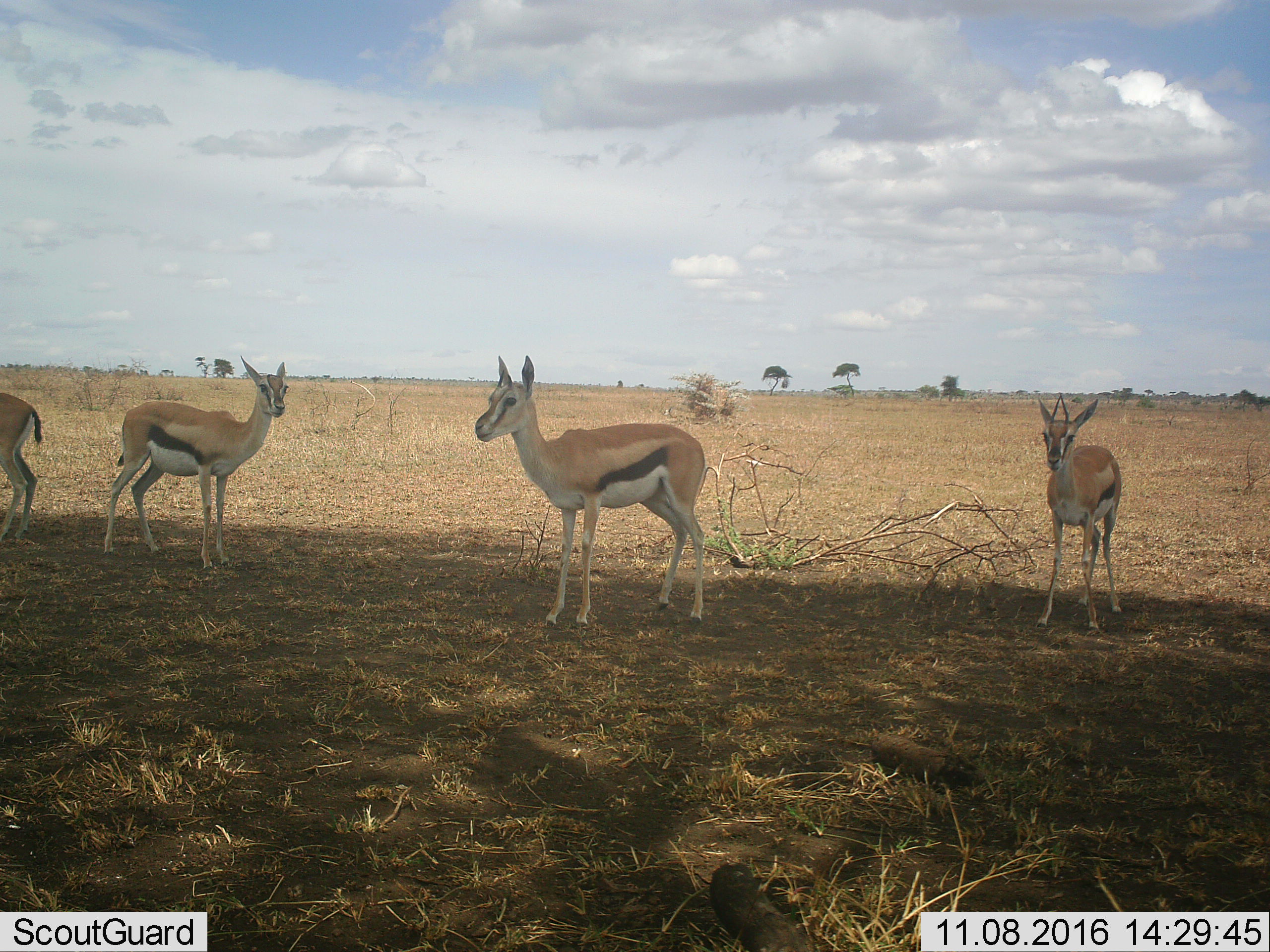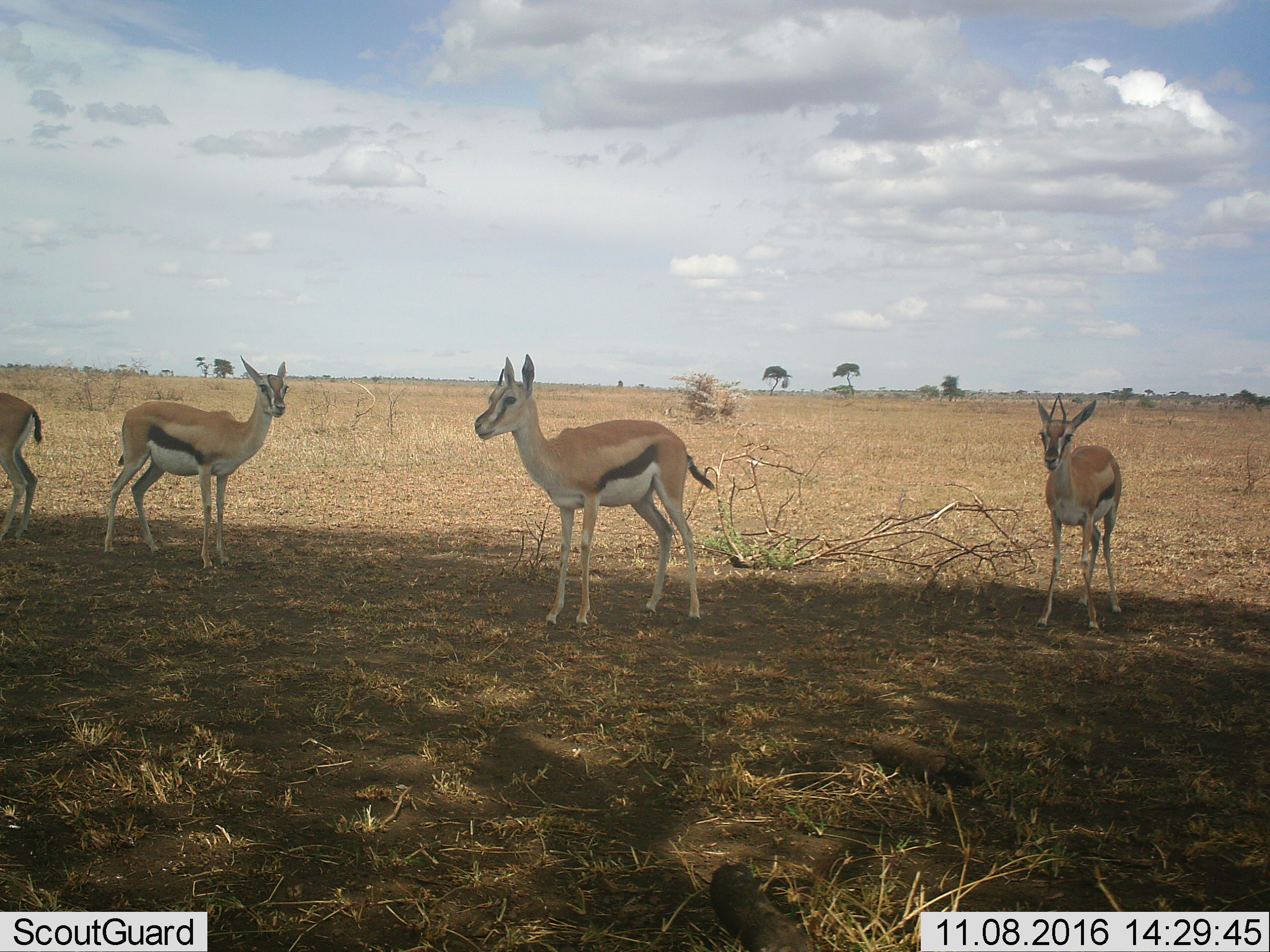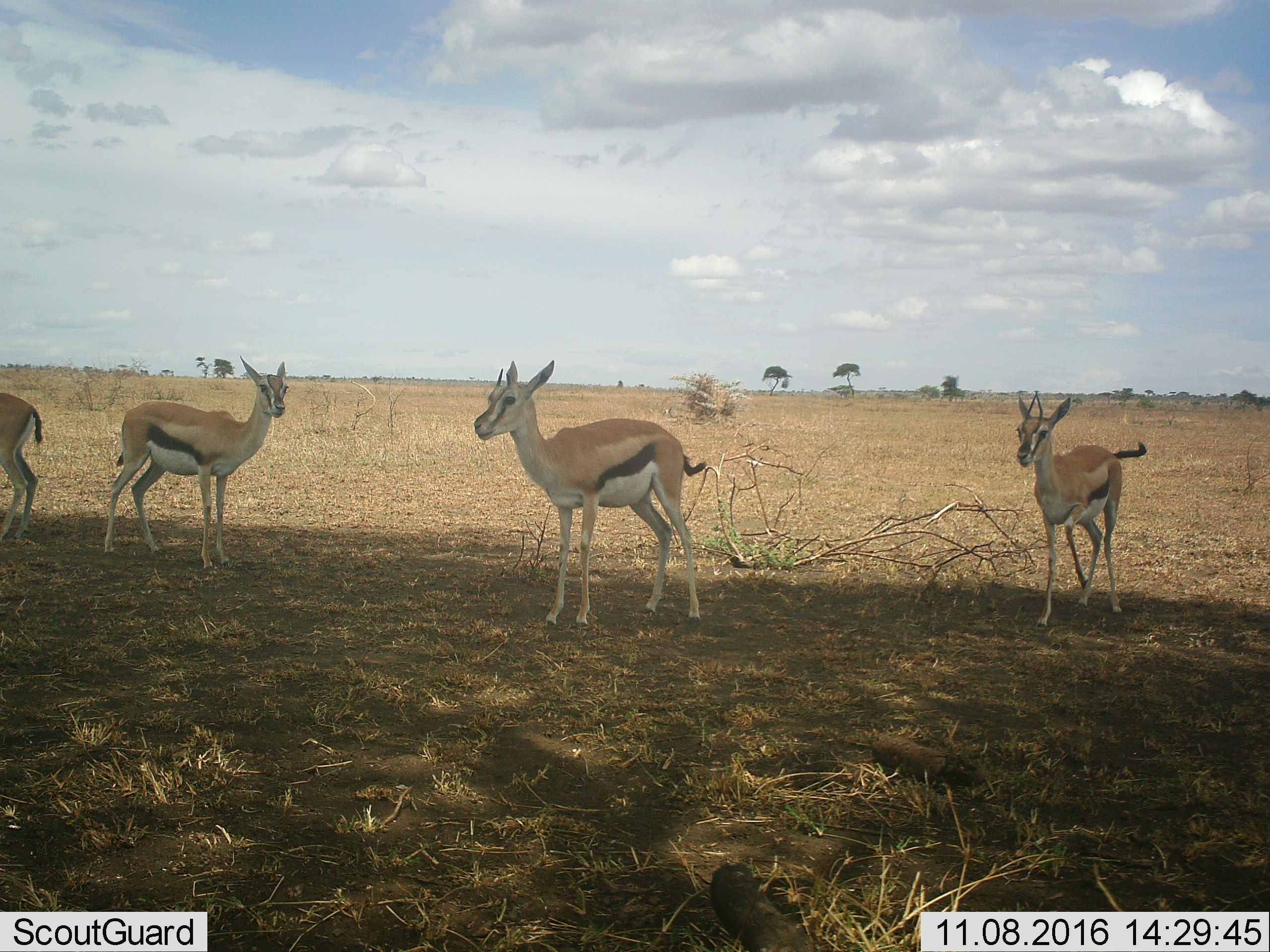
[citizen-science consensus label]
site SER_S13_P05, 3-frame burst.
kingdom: Animalia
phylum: Chordata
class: Mammalia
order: Artiodactyla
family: Bovidae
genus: Eudorcas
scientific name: Eudorcas thomsonii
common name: thomson's gazelle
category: gazellethomsons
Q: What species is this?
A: Gazellethomsons (thomson's gazelle) (Eudorcas thomsonii).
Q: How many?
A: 4.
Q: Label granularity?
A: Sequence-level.